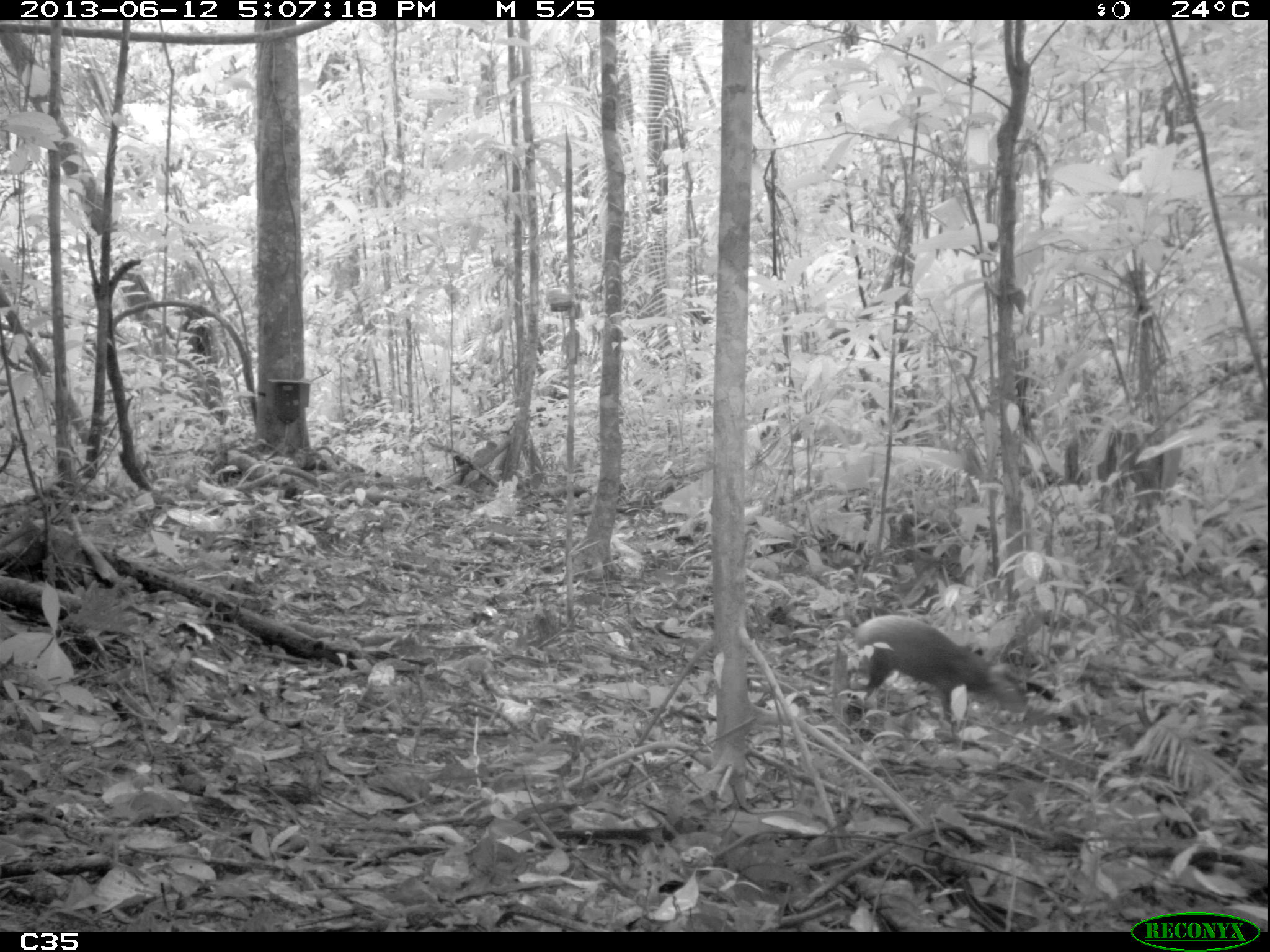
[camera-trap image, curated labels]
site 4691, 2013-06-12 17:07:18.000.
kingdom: Animalia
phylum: Chordata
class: Mammalia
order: Rodentia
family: Dasyproctidae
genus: Dasyprocta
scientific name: Dasyprocta leporina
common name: red-rumped agouti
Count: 1.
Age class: adult.